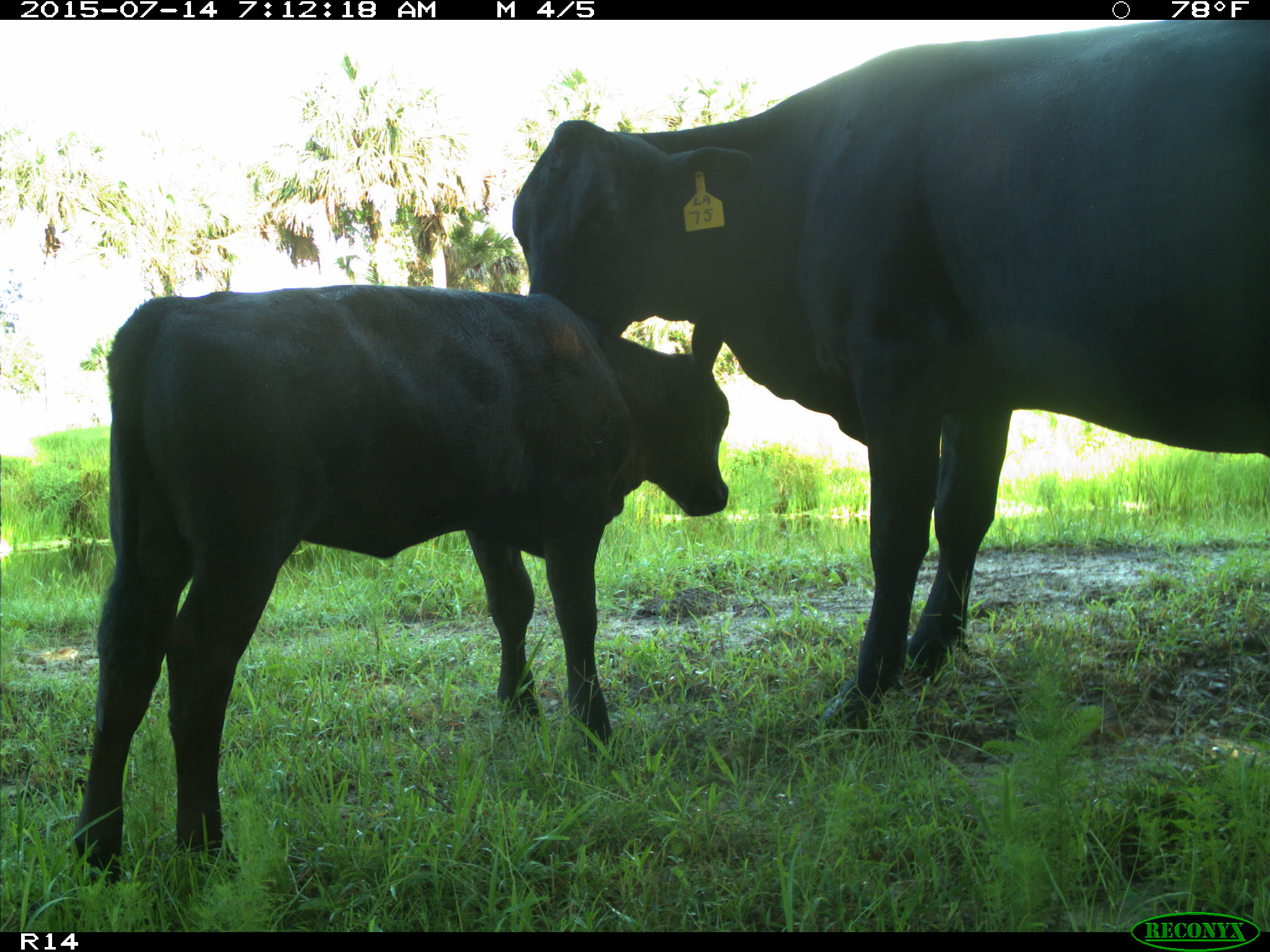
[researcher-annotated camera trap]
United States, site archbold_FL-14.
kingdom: Animalia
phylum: Chordata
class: Mammalia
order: Artiodactyla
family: Bovidae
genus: Bos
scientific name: Bos taurus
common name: domestic cow